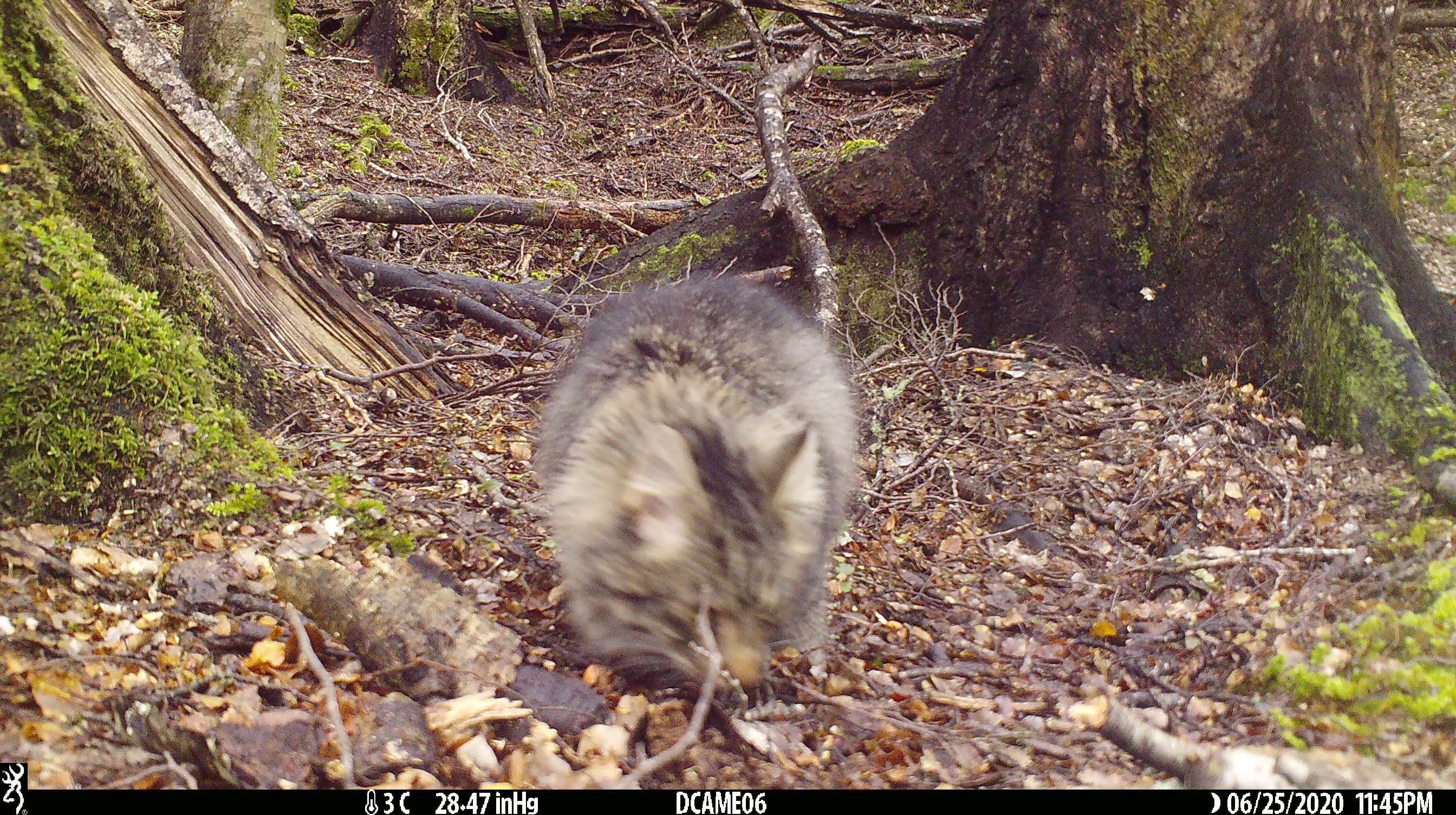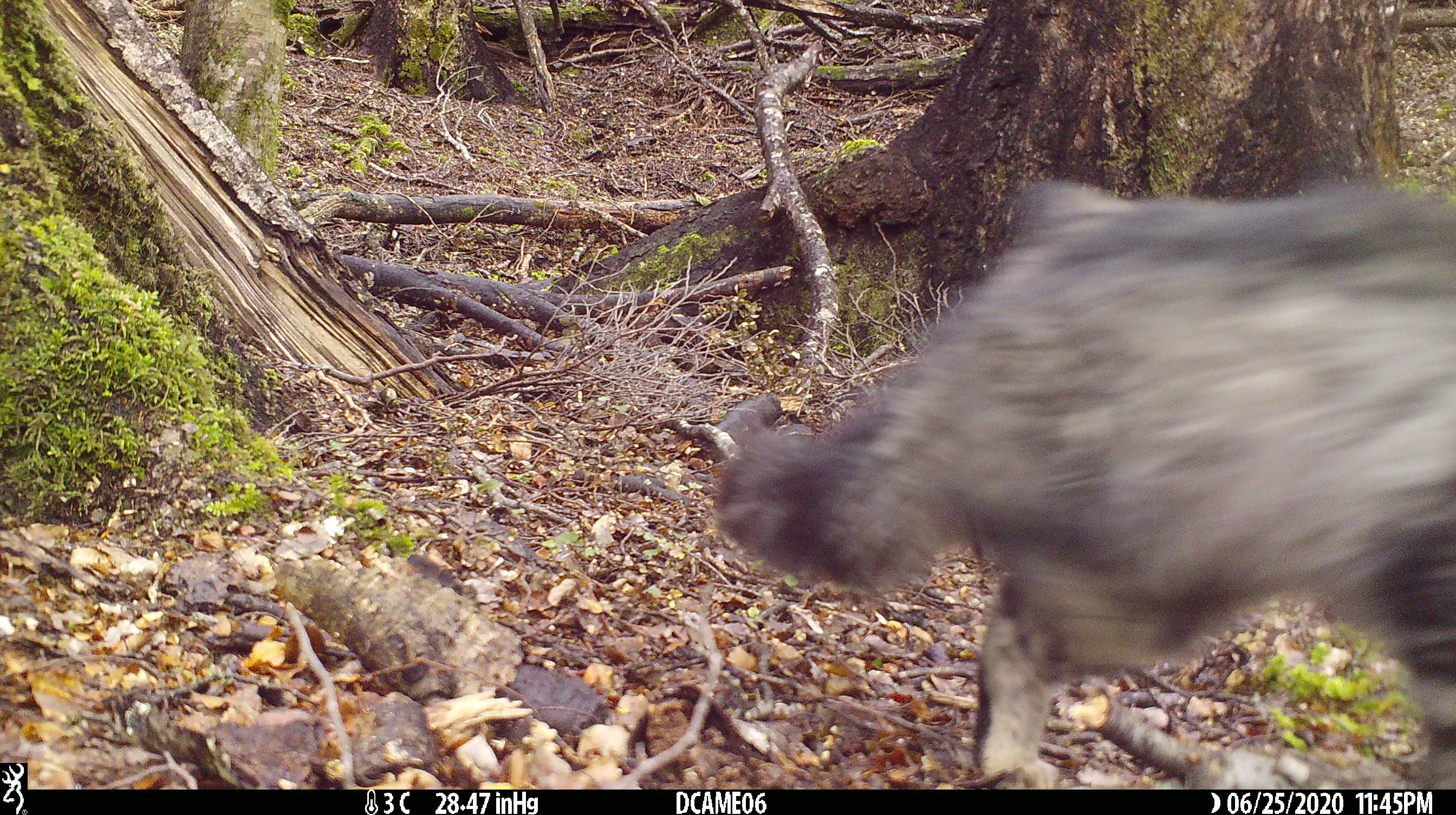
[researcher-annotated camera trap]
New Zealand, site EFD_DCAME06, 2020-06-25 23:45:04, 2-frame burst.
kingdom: Animalia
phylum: Chordata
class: Mammalia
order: Carnivora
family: Felidae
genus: Felis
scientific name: Felis catus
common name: domestic cat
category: cat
Cat (domestic cat) (Felis catus).